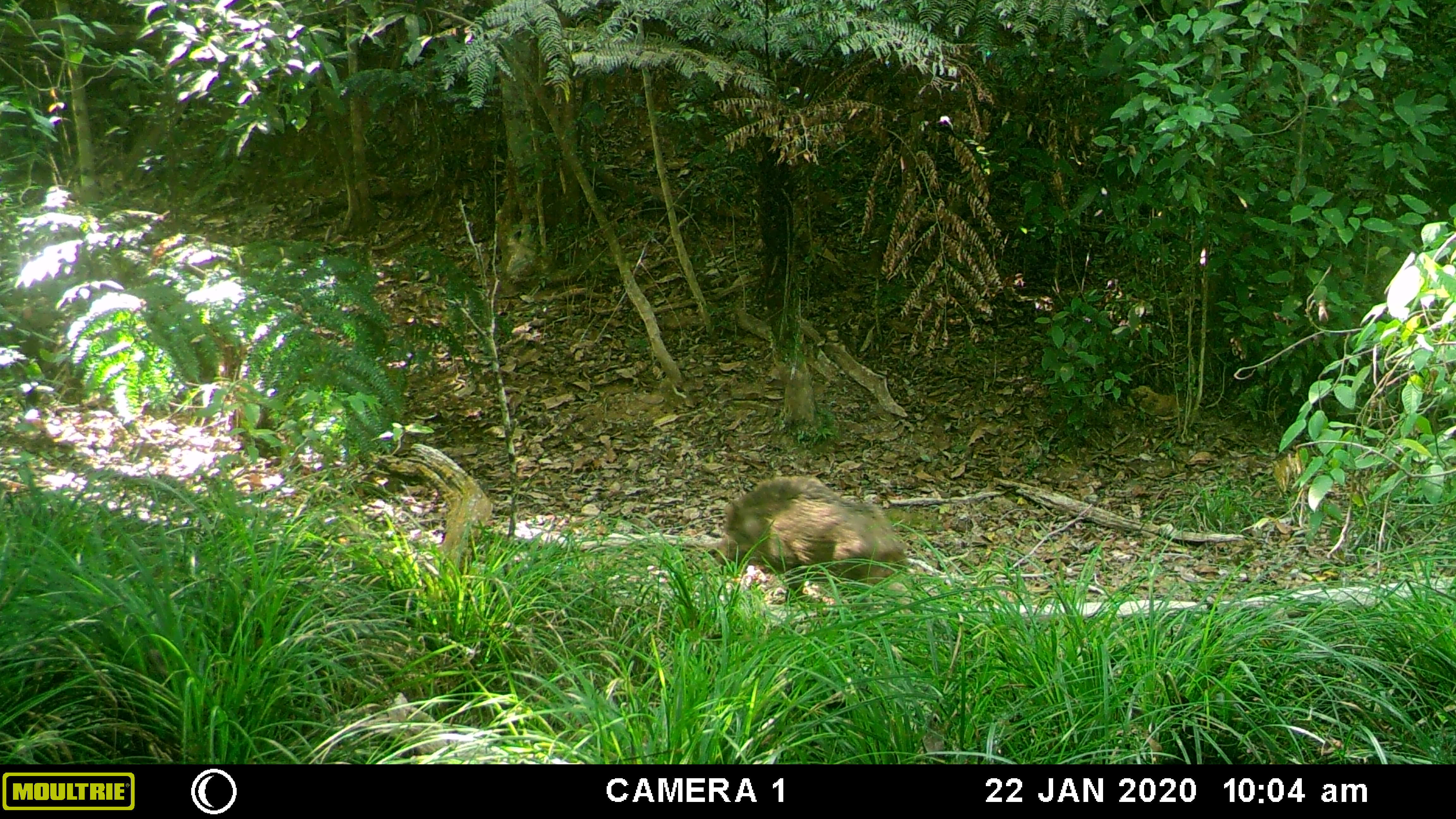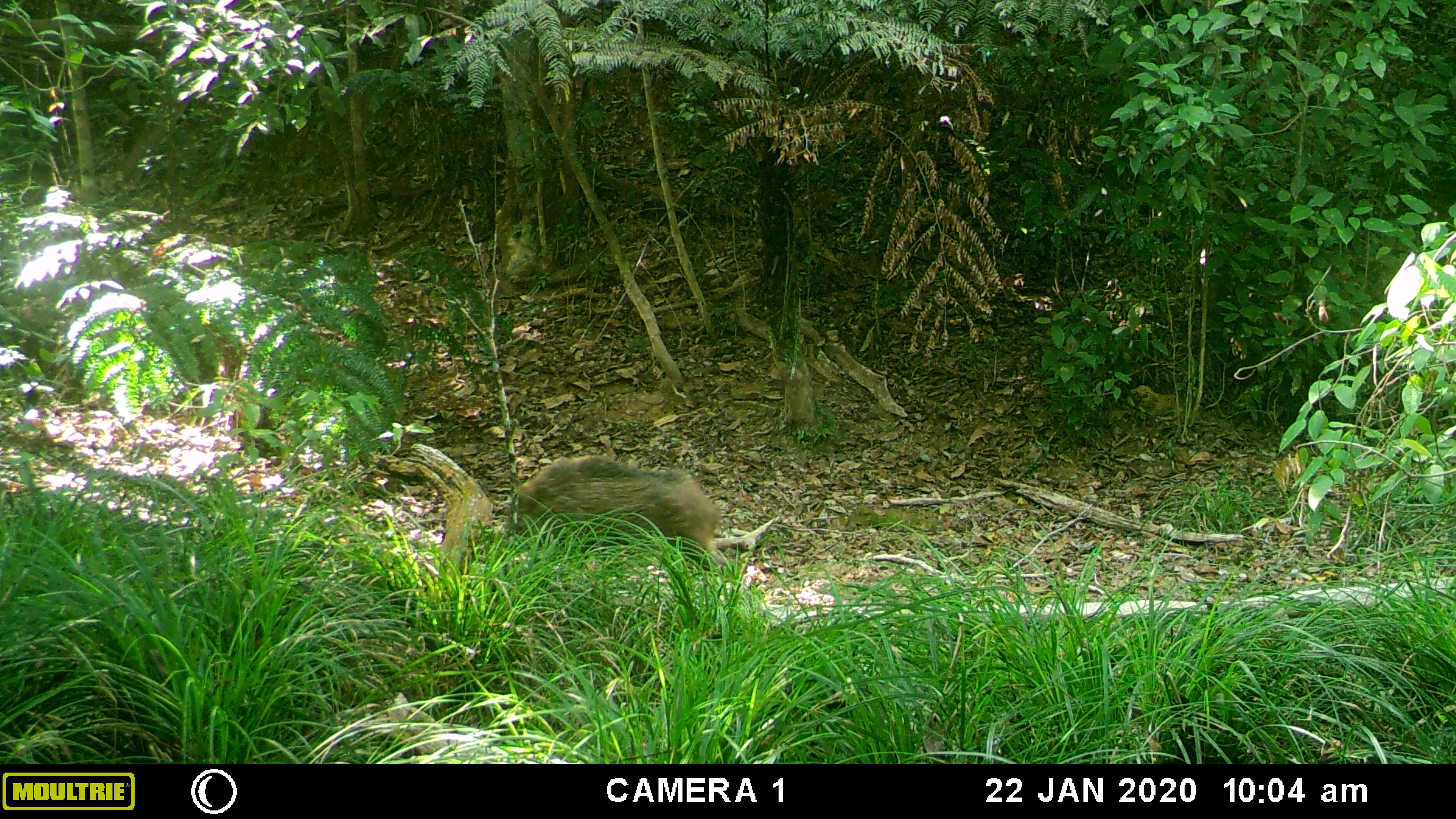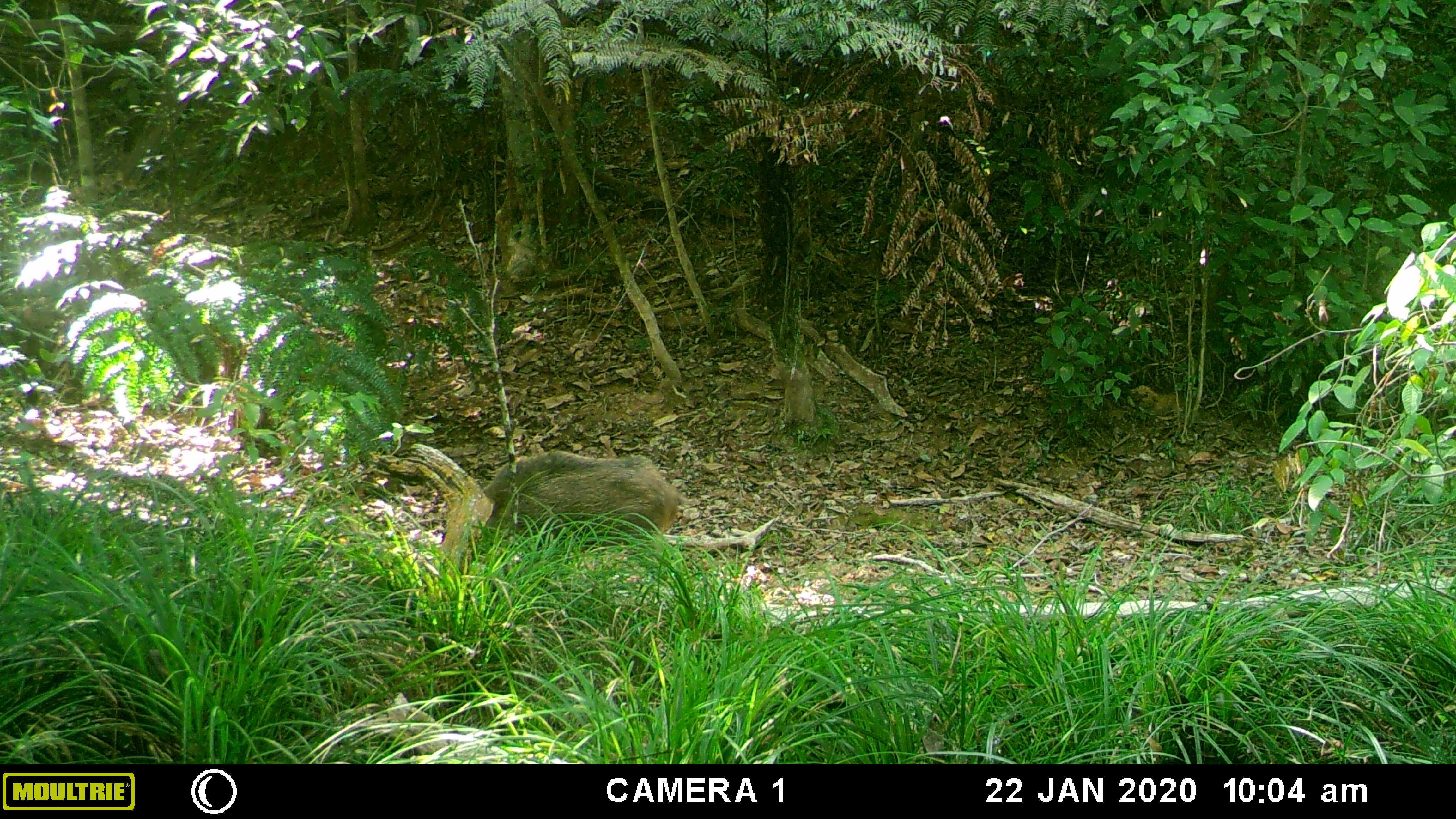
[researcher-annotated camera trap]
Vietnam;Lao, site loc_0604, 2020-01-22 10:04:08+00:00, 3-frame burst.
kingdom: Animalia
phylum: Chordata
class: Mammalia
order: Artiodactyla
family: Suidae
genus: Sus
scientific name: Sus scrofa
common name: eurasian wild pig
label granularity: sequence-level